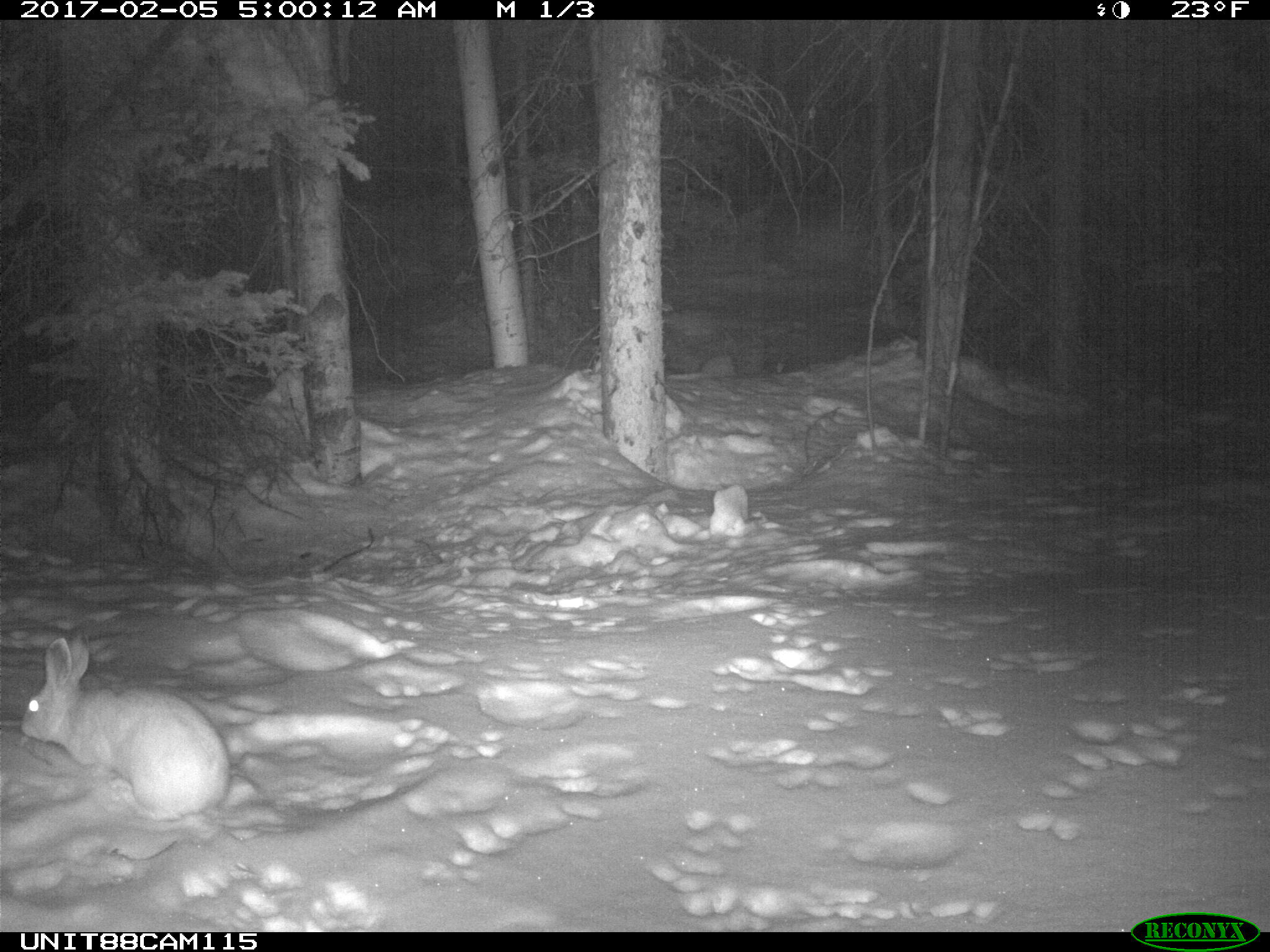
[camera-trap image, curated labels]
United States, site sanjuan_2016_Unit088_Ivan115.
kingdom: Animalia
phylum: Chordata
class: Mammalia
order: Lagomorpha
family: Leporidae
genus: Lepus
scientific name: Lepus americanus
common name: snowshoe hare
Lepus americanus (snowshoe hare).